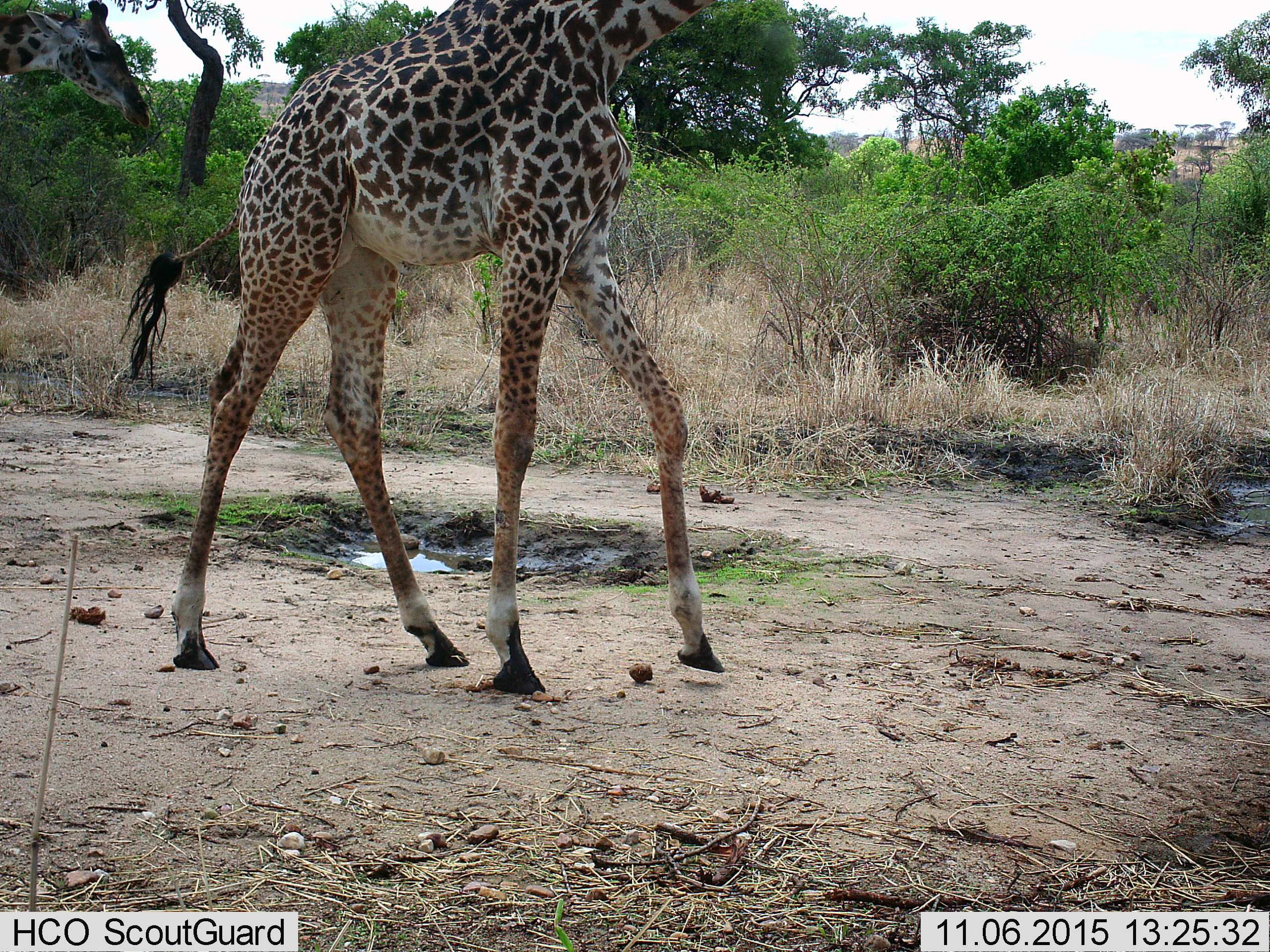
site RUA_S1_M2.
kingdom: Animalia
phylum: Chordata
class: Mammalia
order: Artiodactyla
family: Giraffidae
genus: Giraffa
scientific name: Giraffa camelopardalis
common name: giraffe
Giraffe (Giraffa camelopardalis), count 1. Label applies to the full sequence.